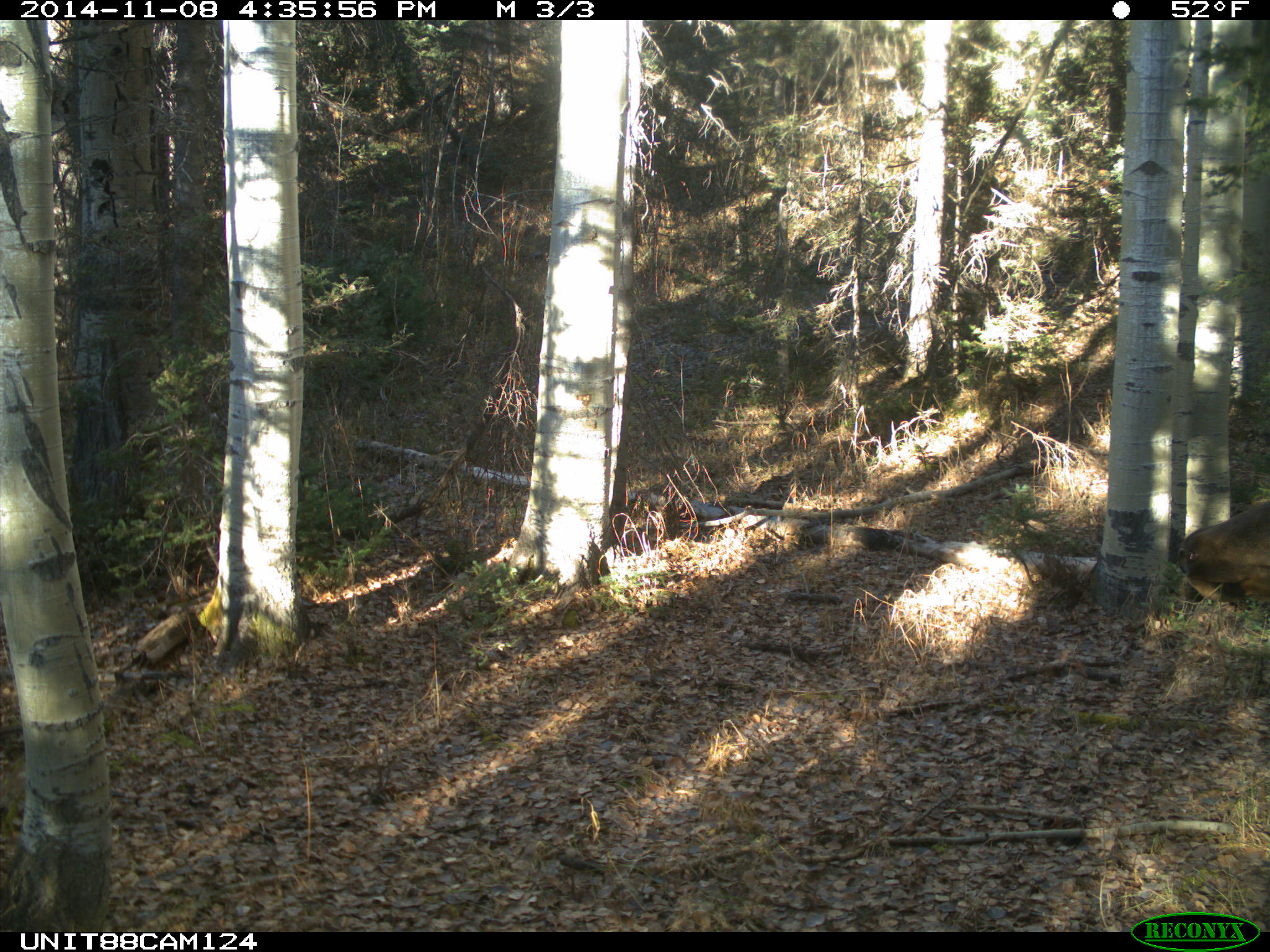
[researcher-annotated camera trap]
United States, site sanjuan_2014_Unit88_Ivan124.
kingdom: Animalia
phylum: Chordata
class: Mammalia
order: Artiodactyla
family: Cervidae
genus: Cervus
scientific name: Cervus elaphus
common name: red deer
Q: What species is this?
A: Cervus elaphus (red deer).